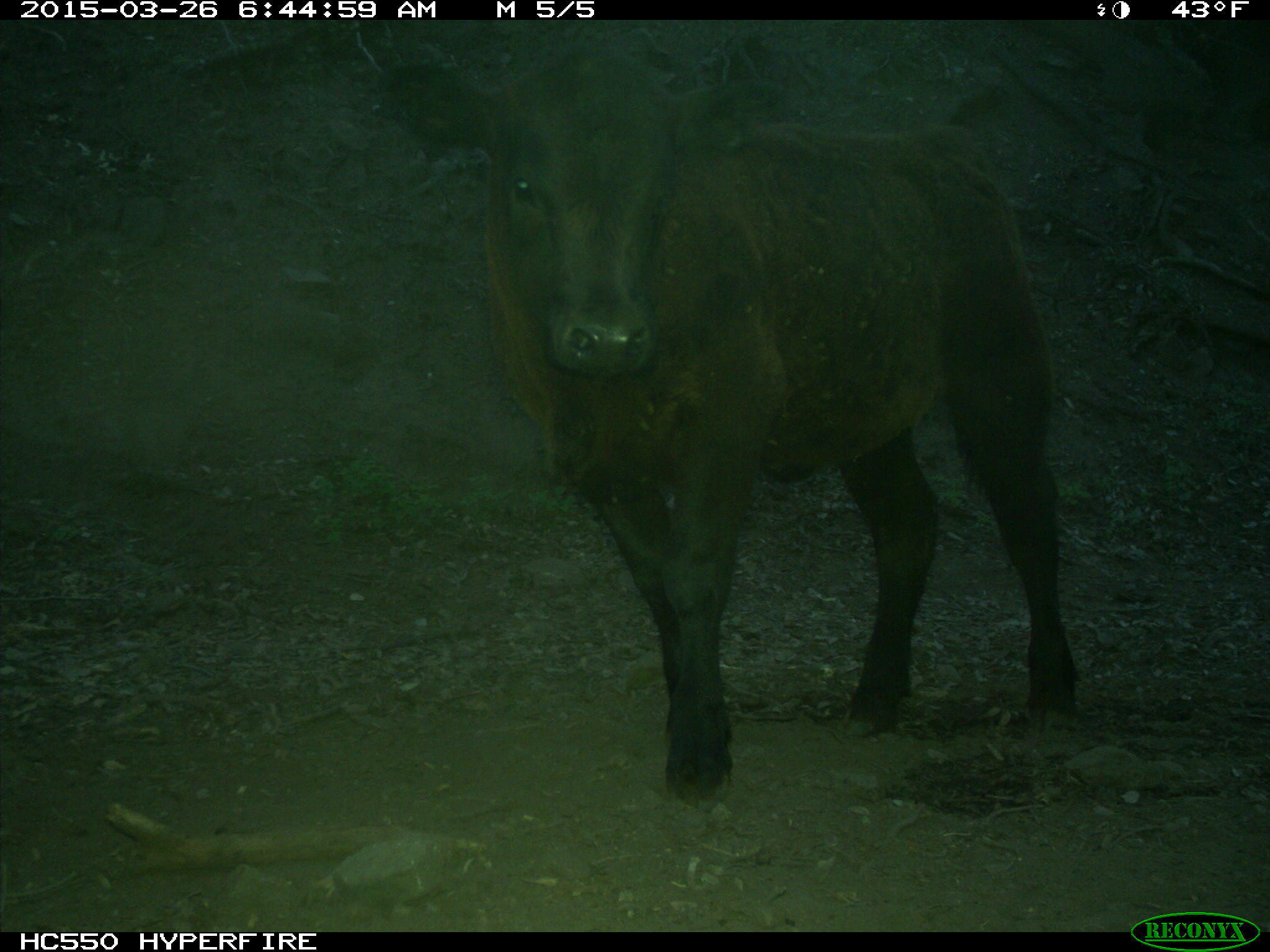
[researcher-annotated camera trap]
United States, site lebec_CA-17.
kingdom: Animalia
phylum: Chordata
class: Mammalia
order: Artiodactyla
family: Bovidae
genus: Bos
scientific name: Bos taurus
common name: domestic cow